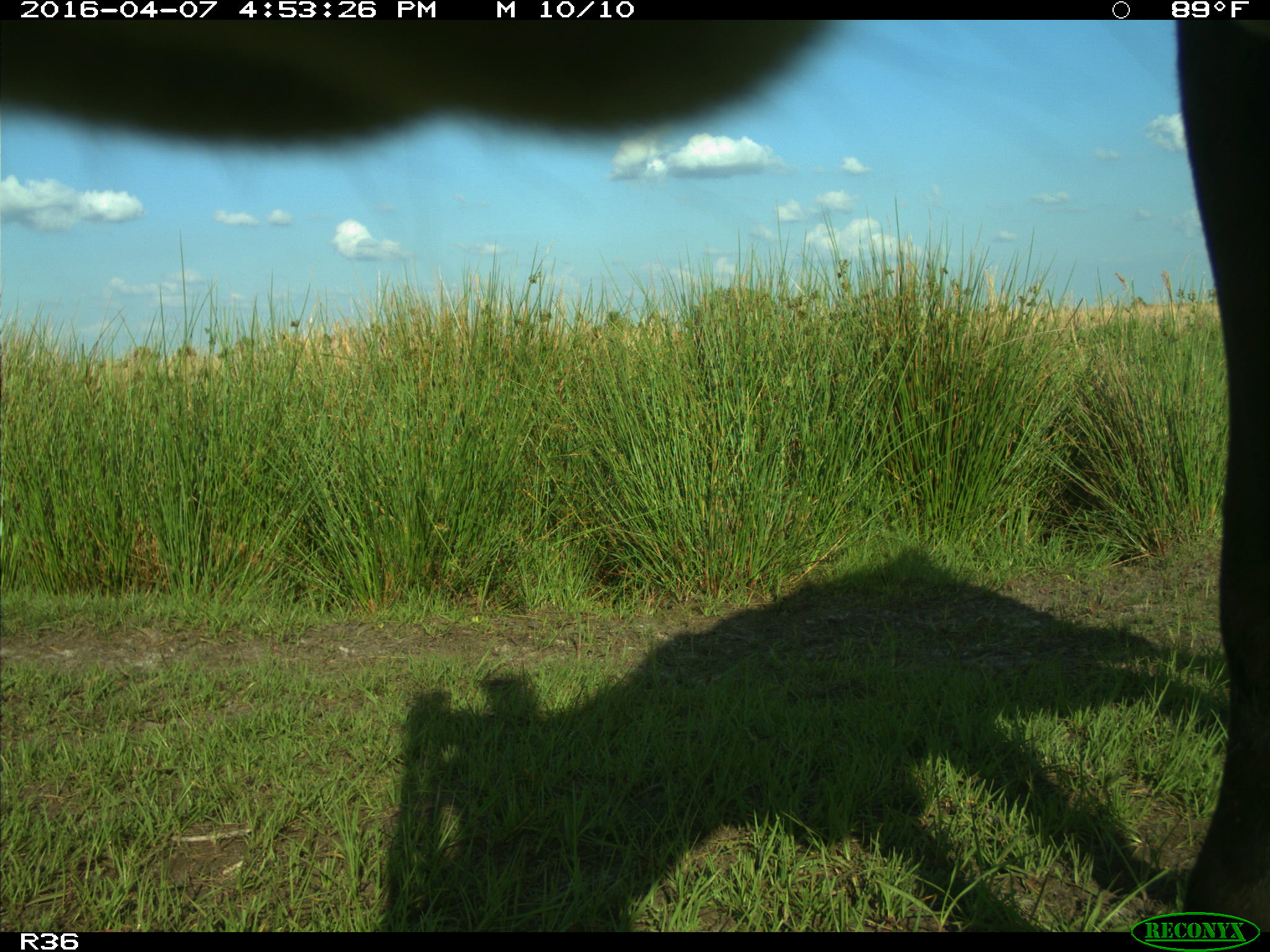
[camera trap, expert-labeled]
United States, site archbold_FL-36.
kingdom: Animalia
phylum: Chordata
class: Mammalia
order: Artiodactyla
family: Bovidae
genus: Bos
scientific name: Bos taurus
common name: domestic cow